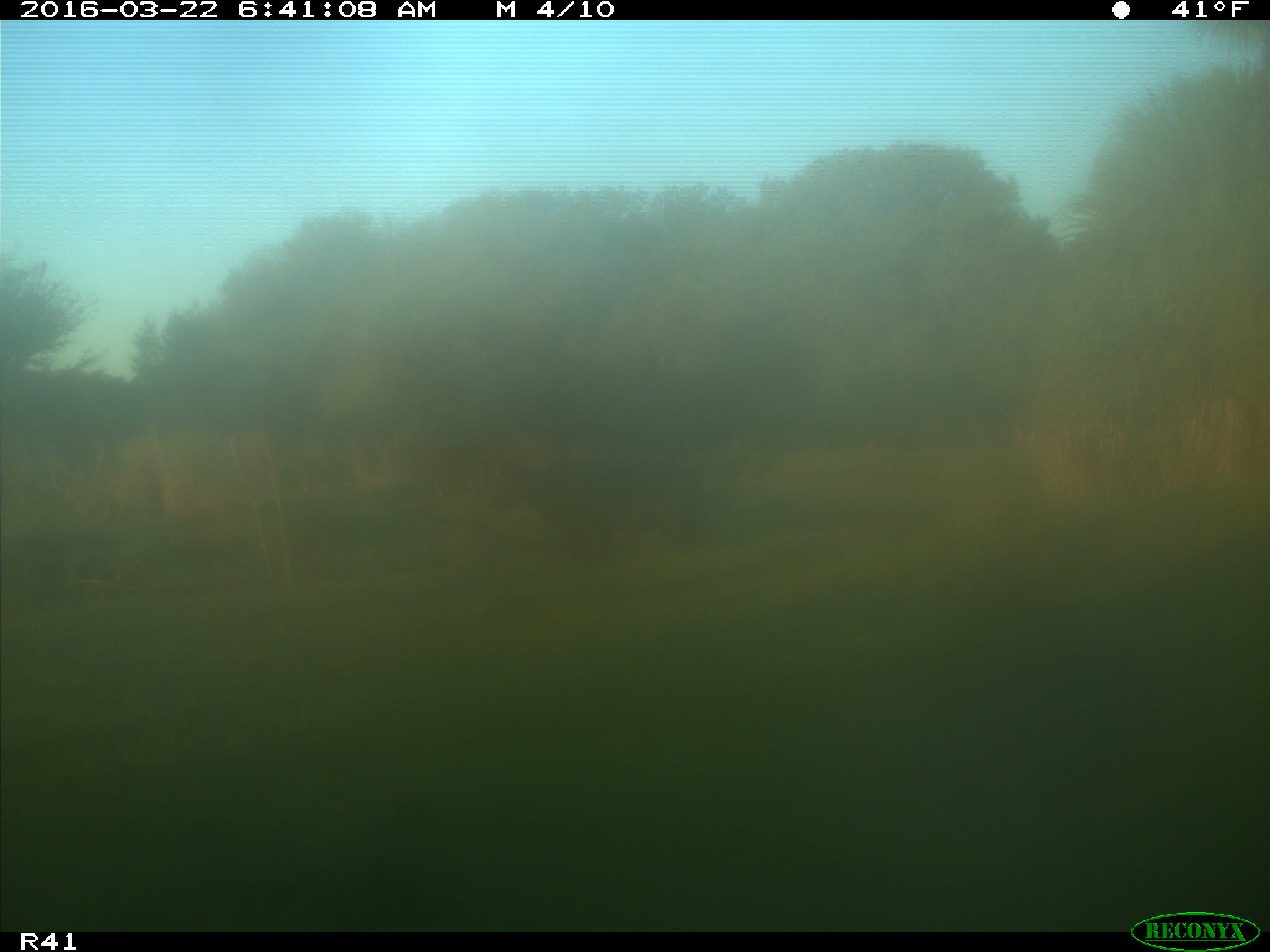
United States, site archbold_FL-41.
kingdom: Animalia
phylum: Chordata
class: Mammalia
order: Artiodactyla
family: Bovidae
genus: Bos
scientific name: Bos taurus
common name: domestic cow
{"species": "Bos taurus (domestic cow)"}